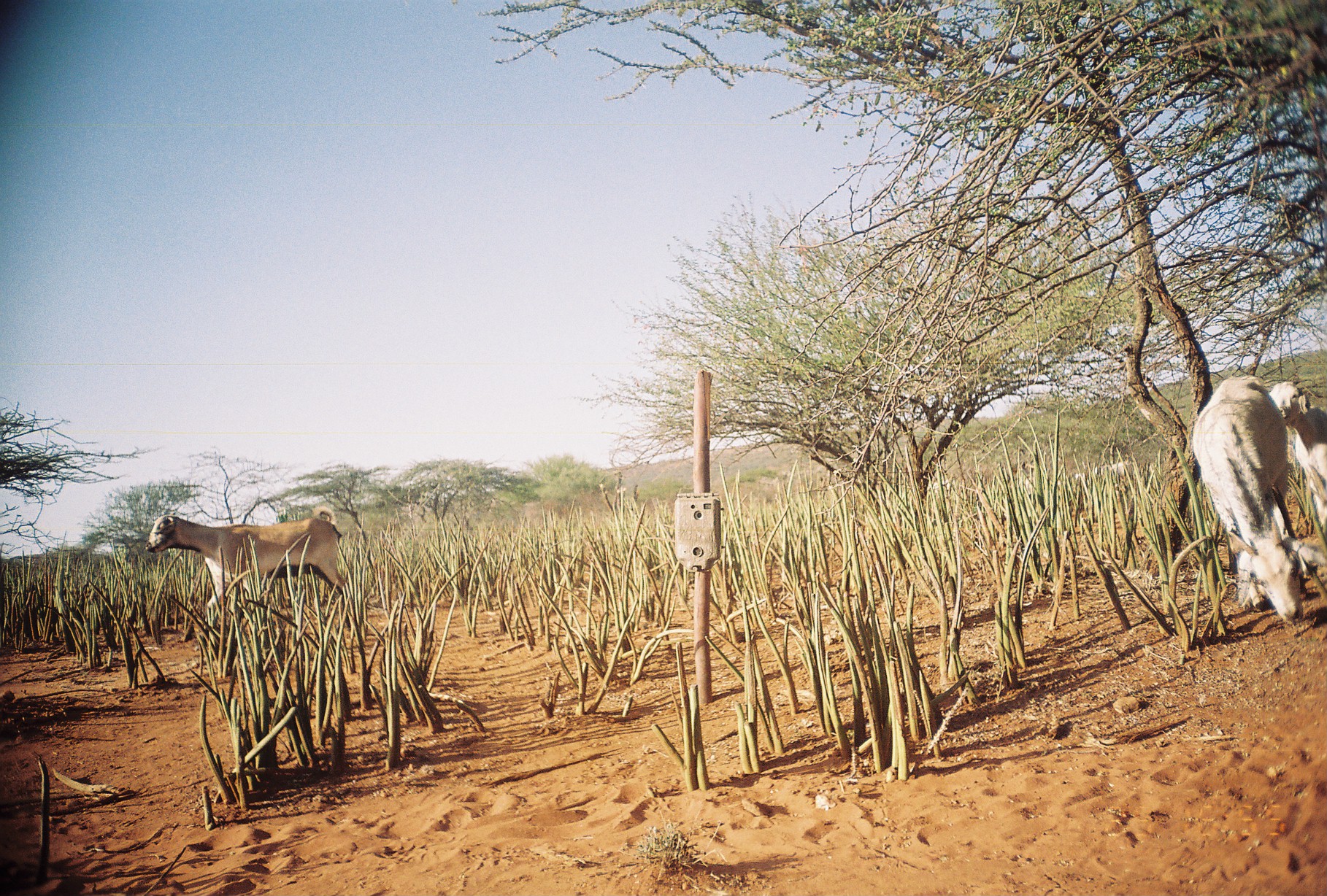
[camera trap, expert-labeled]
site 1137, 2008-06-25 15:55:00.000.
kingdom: Animalia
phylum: Chordata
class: Mammalia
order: Artiodactyla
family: Bovidae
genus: Capra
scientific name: Capra aegagrus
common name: wild goat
Capra aegagrus (wild goat), count 4.